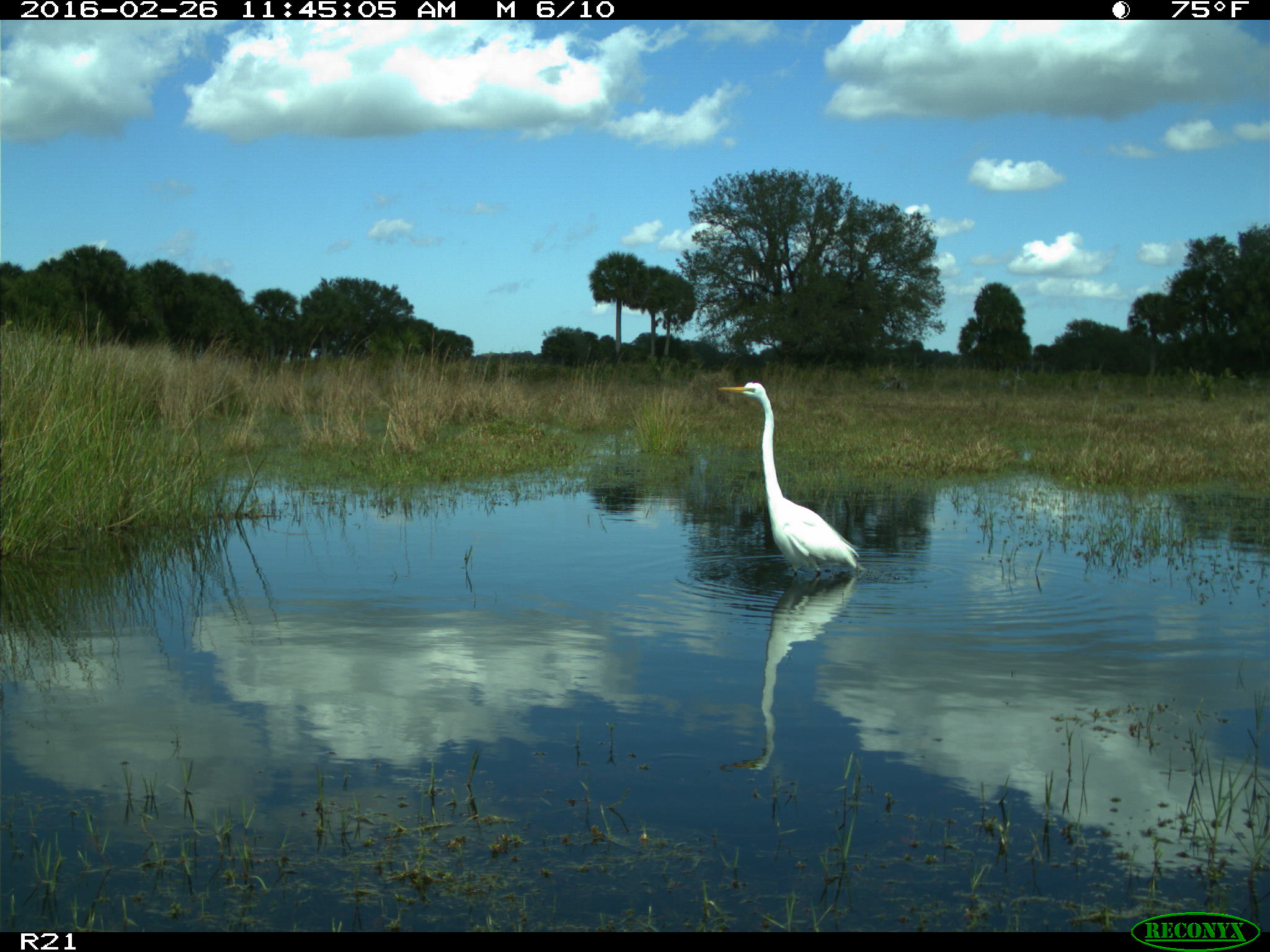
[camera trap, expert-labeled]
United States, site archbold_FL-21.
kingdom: Animalia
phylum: Chordata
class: Aves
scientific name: Aves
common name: birds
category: unidentified bird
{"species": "unidentified bird (birds) (Aves)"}